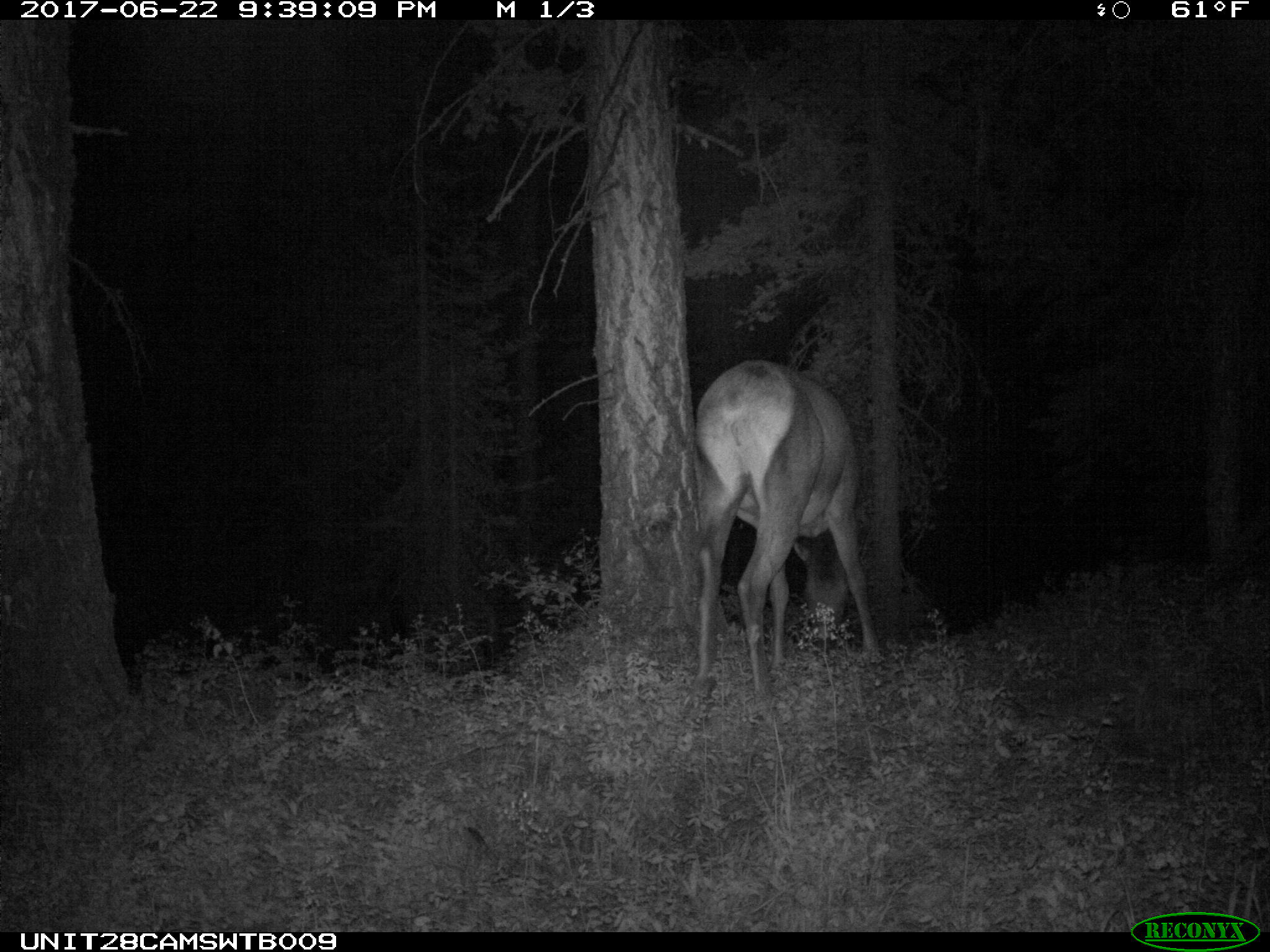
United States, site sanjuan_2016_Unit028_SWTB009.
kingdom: Animalia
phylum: Chordata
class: Mammalia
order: Artiodactyla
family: Cervidae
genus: Cervus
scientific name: Cervus elaphus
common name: red deer